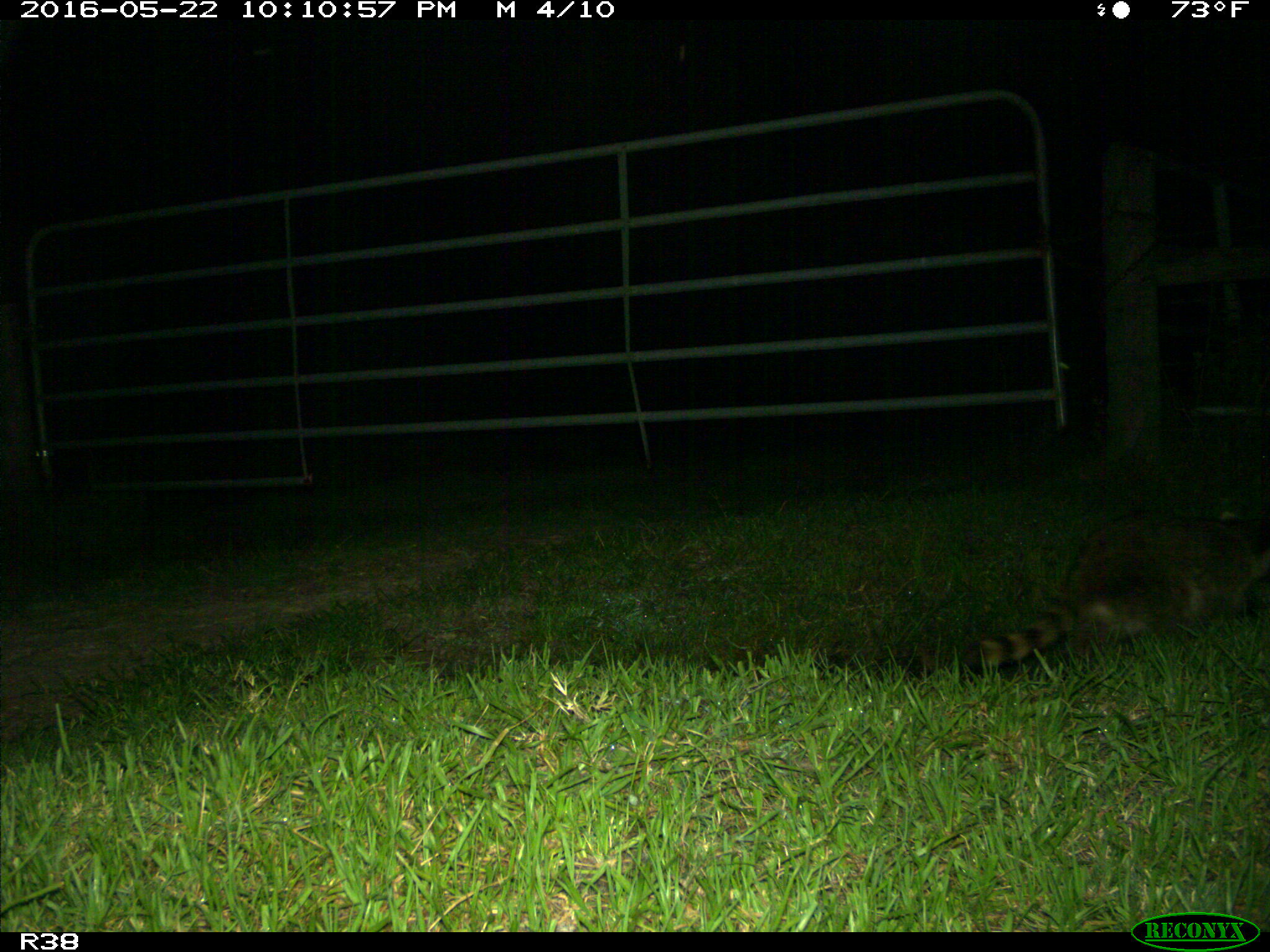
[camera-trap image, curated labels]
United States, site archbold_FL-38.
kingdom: Animalia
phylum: Chordata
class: Mammalia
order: Carnivora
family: Procyonidae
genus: Procyon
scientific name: Procyon lotor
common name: common raccoon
Procyon lotor (common raccoon).